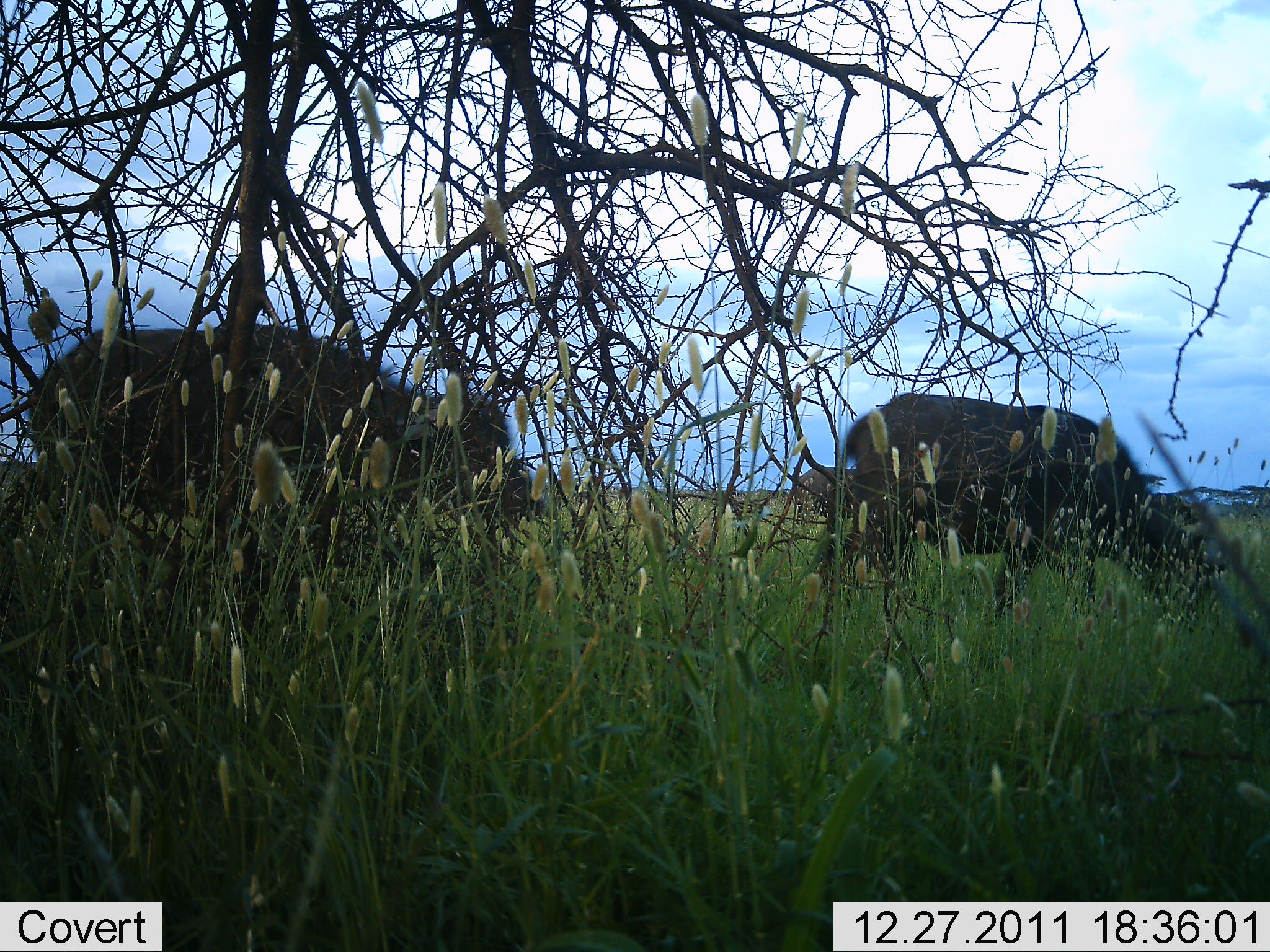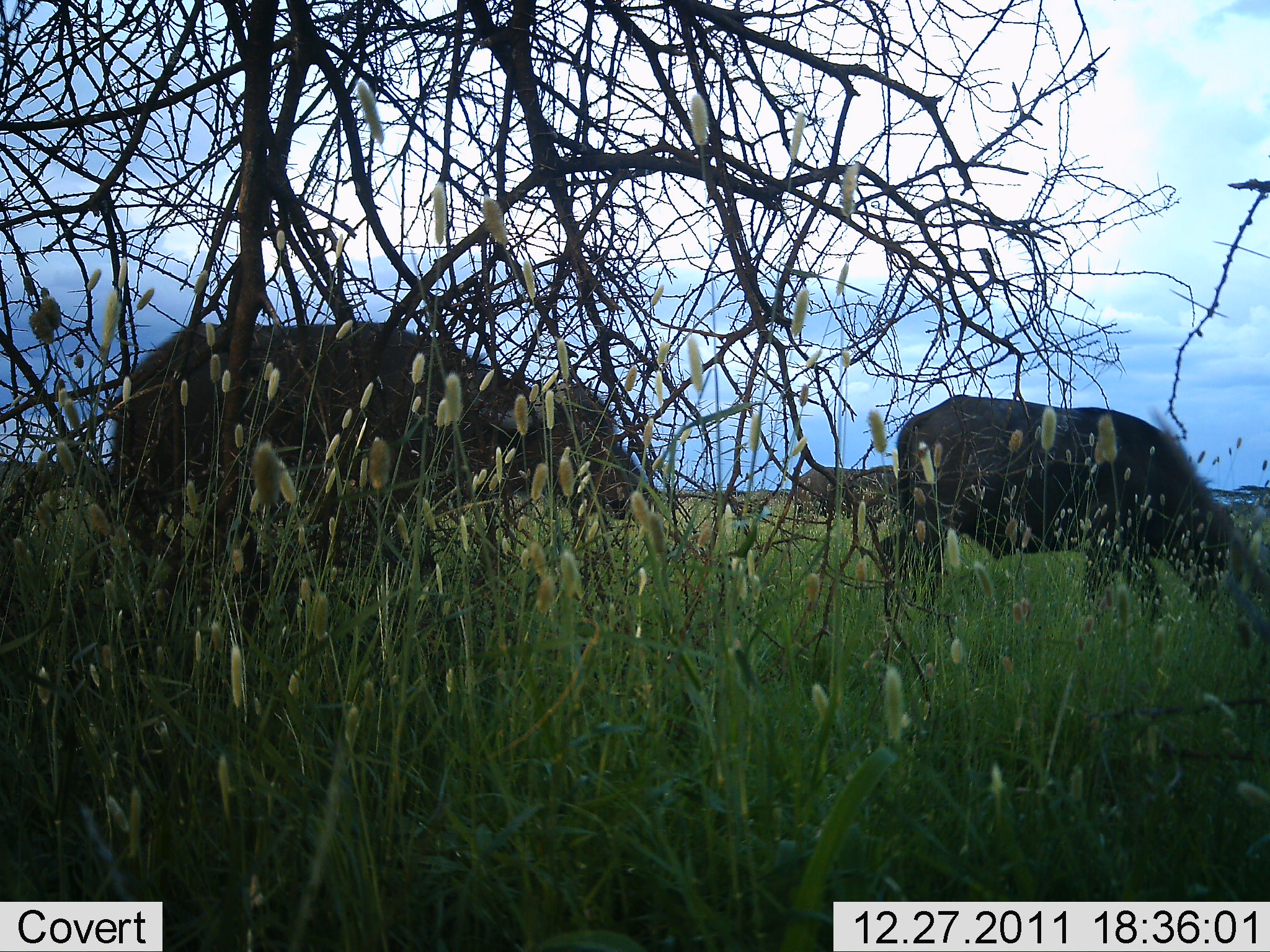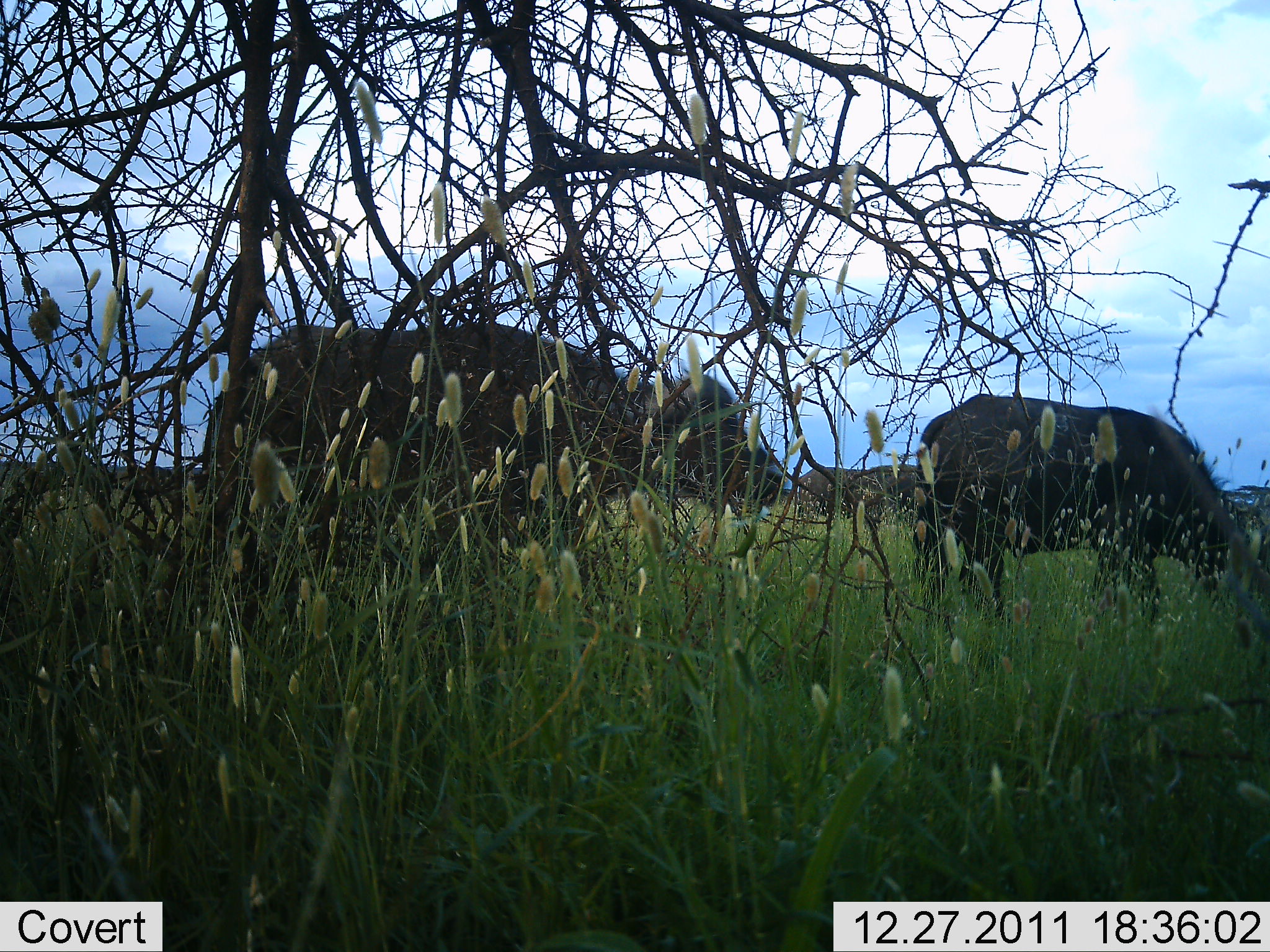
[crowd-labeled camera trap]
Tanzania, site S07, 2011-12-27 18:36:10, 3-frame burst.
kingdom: Animalia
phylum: Chordata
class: Mammalia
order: Artiodactyla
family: Bovidae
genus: Syncerus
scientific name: Syncerus caffer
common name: cape buffalo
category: buffalo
Buffalo (cape buffalo) (Syncerus caffer), count 2. Behavior (volunteer vote fractions): standing 8%, resting 0%, moving 77%, interacting 0%. Young present (vote fraction): 0%. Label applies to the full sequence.